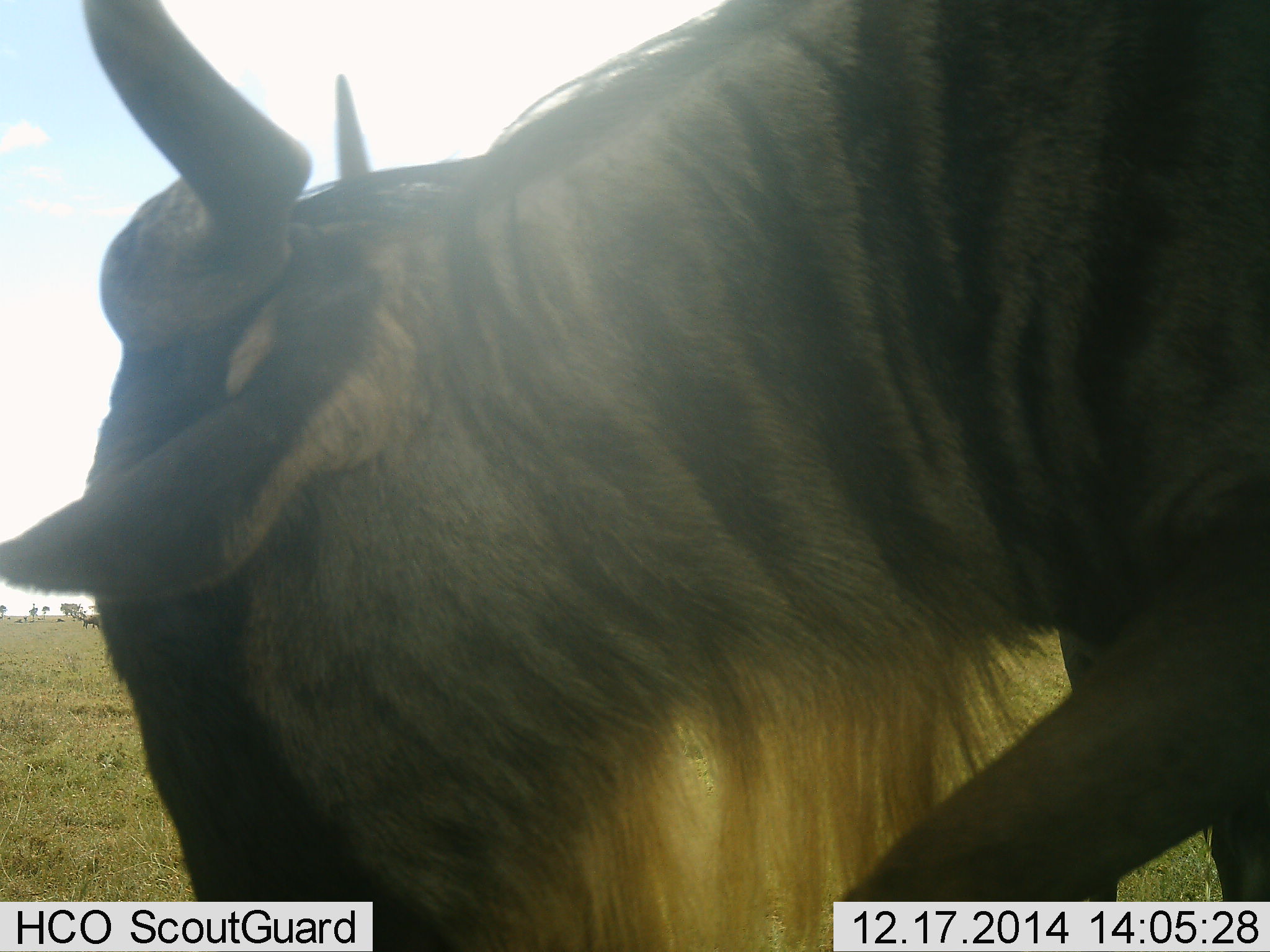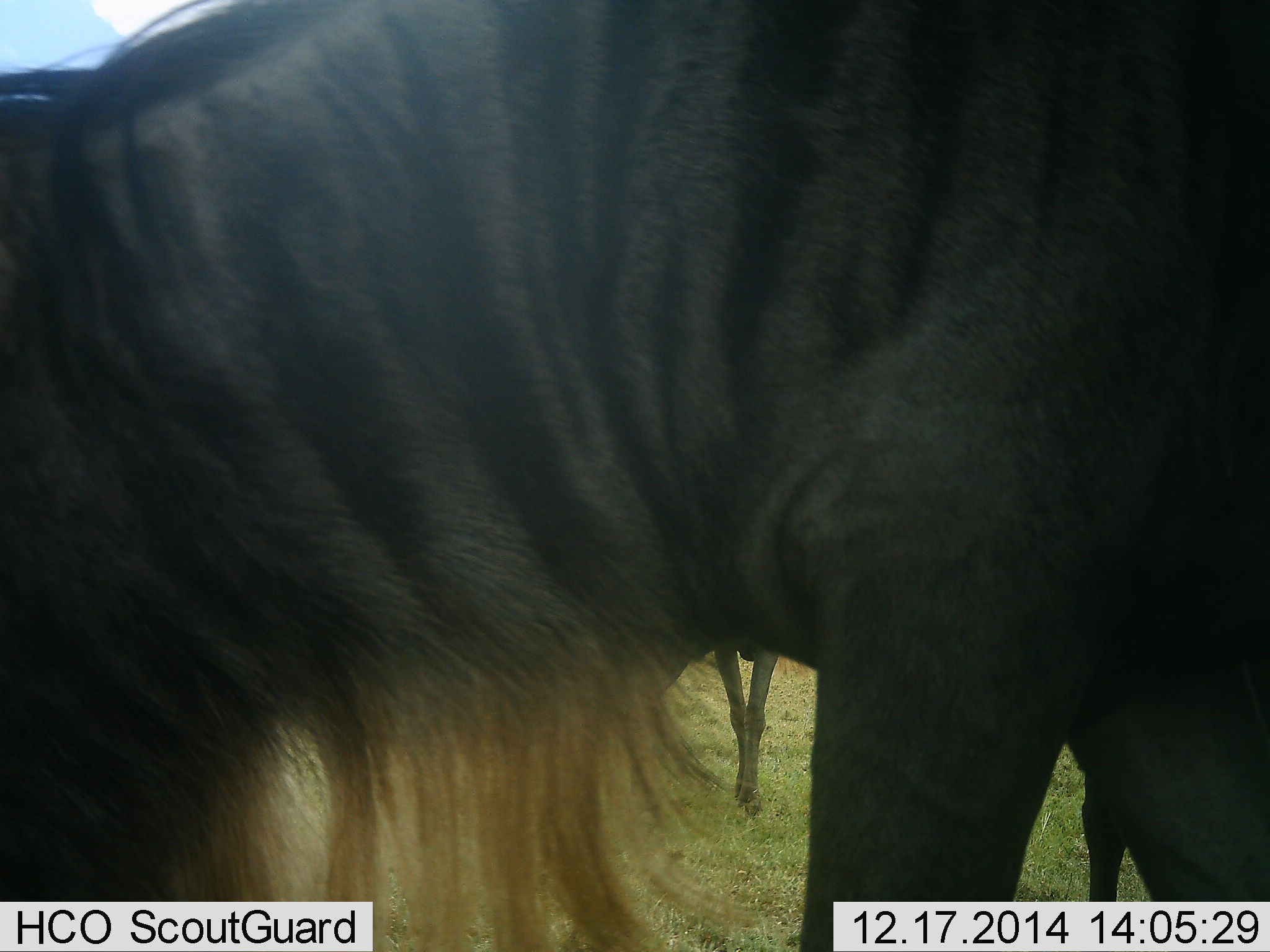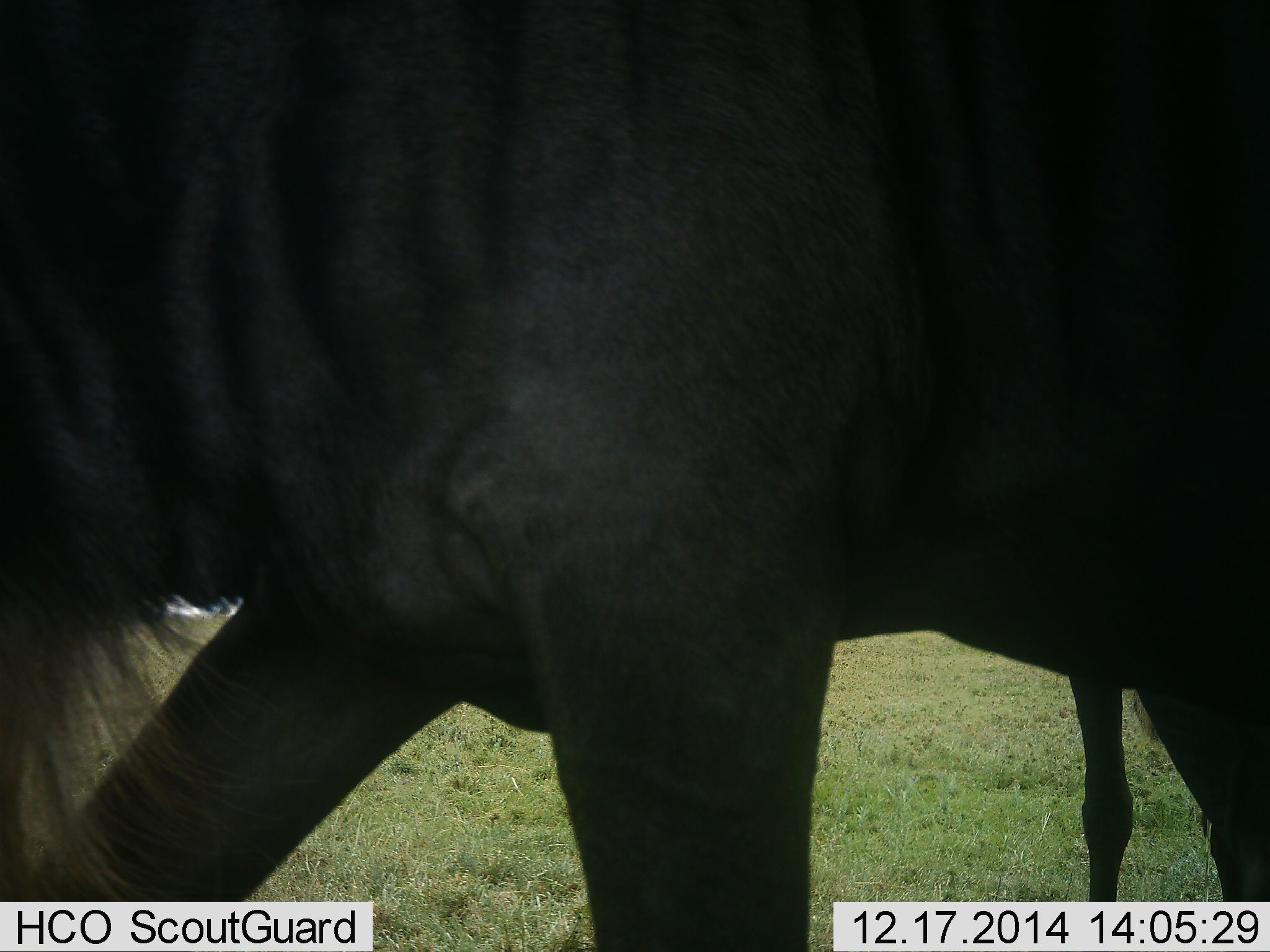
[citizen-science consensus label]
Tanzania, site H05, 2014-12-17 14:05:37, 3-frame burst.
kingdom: Animalia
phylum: Chordata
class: Mammalia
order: Artiodactyla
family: Bovidae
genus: Connochaetes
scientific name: Connochaetes taurinus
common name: blue wildebeest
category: wildebeest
Wildebeest (blue wildebeest) (Connochaetes taurinus), count 2. Behavior (volunteer vote fractions): standing 40%, resting 10%, moving 90%, interacting 0%. Young present (vote fraction): 0%. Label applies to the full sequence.